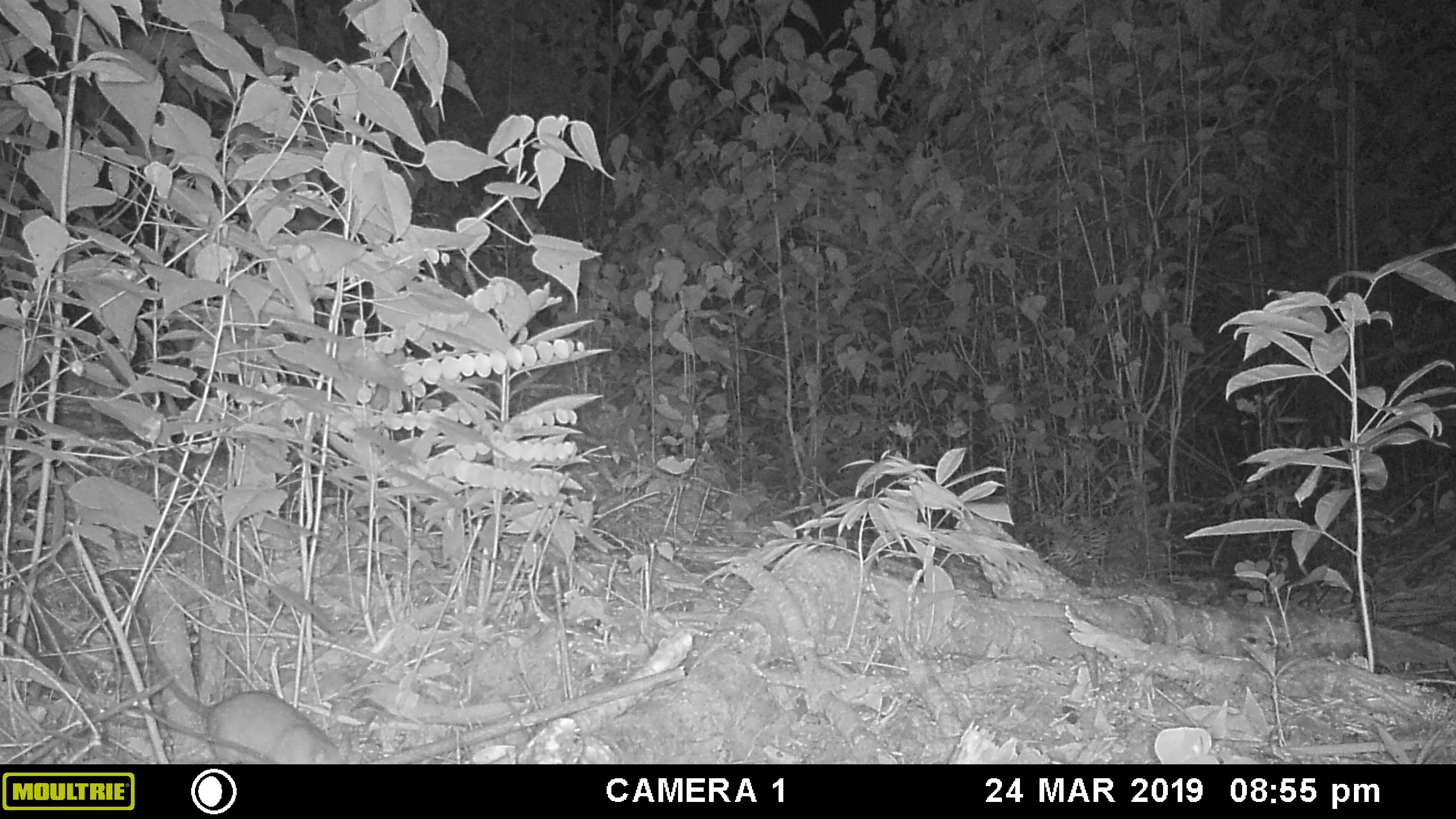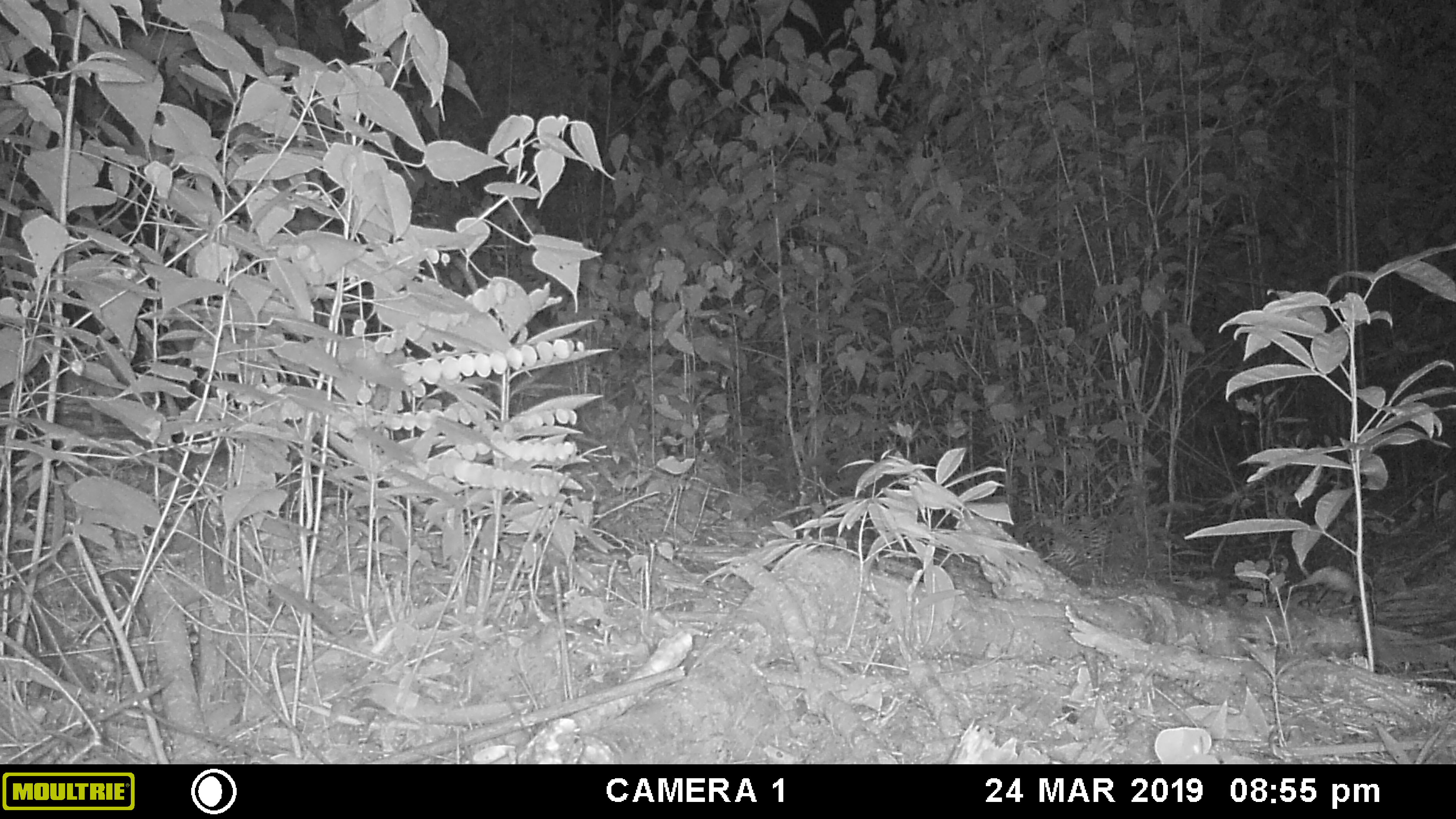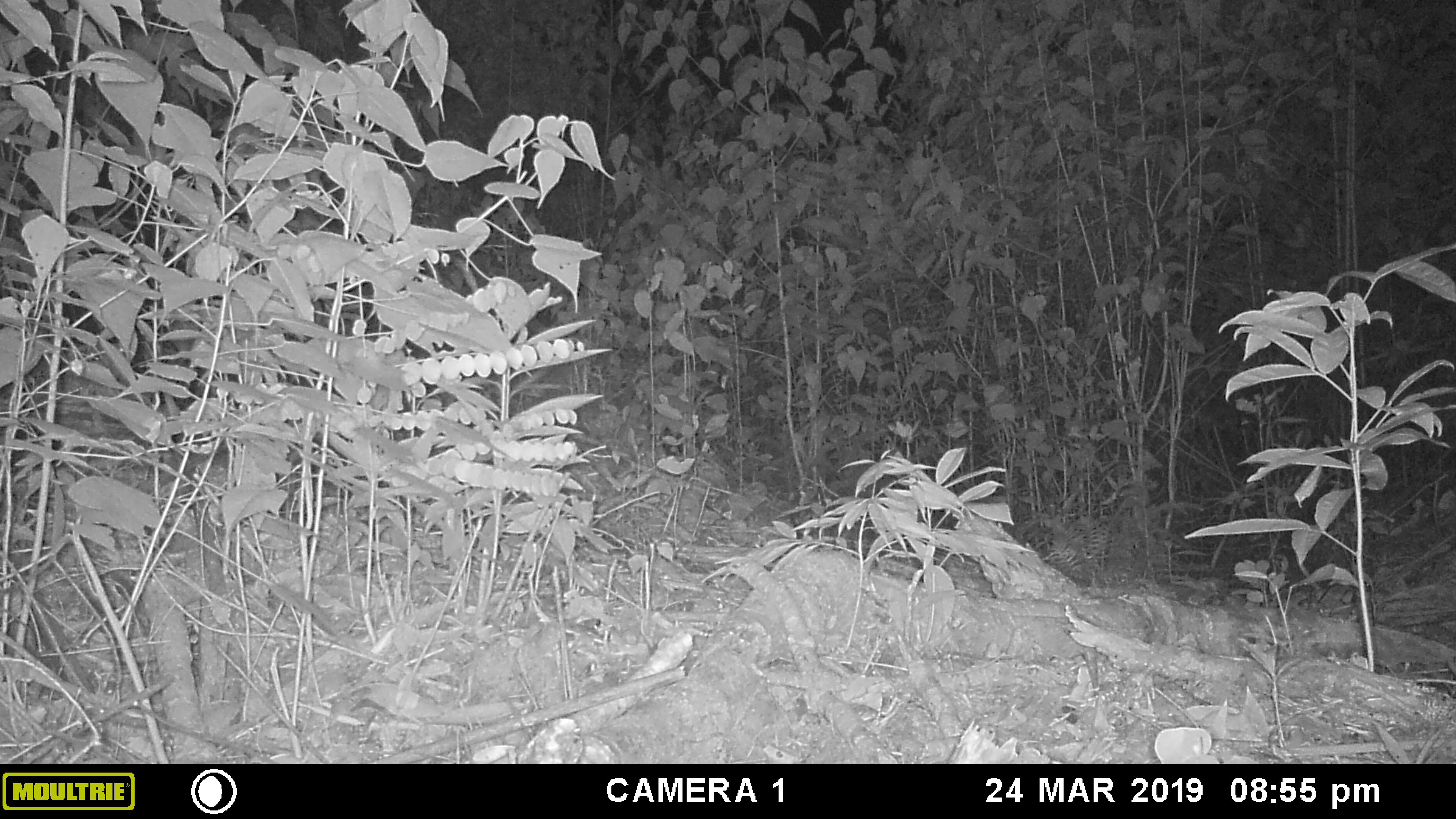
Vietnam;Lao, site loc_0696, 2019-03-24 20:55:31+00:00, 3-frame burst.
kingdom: Animalia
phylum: Chordata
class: Mammalia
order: Rodentia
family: Muridae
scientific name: Muridae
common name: old-world mice and rats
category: unidentified murid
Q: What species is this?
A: Unidentified murid (old-world mice and rats) (Muridae).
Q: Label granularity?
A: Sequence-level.